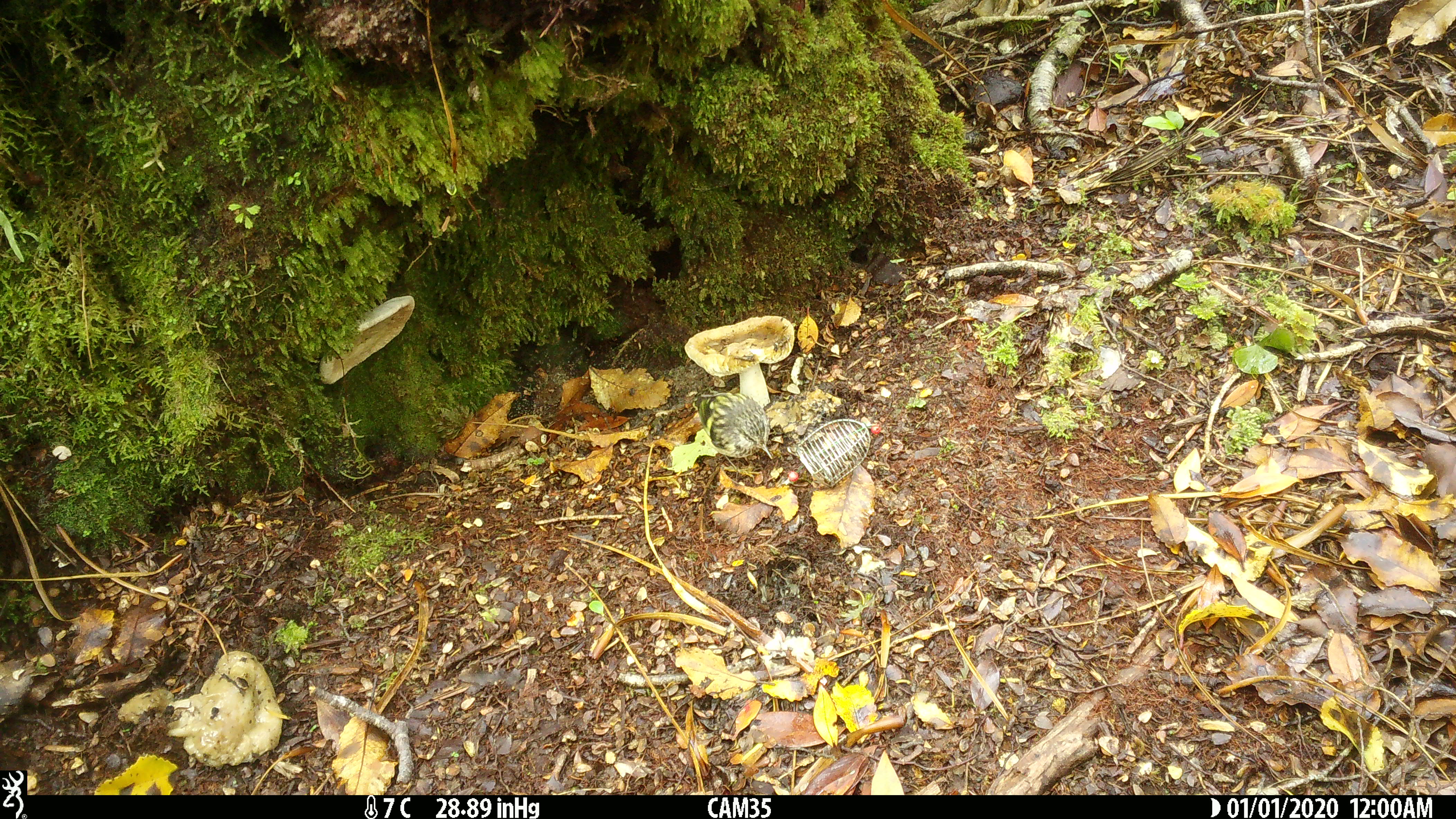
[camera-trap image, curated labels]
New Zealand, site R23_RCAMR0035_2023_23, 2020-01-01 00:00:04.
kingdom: Animalia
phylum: Chordata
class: Aves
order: Passeriformes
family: Acanthisittidae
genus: Acanthisitta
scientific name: Acanthisitta chloris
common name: rifleman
Rifleman (Acanthisitta chloris).